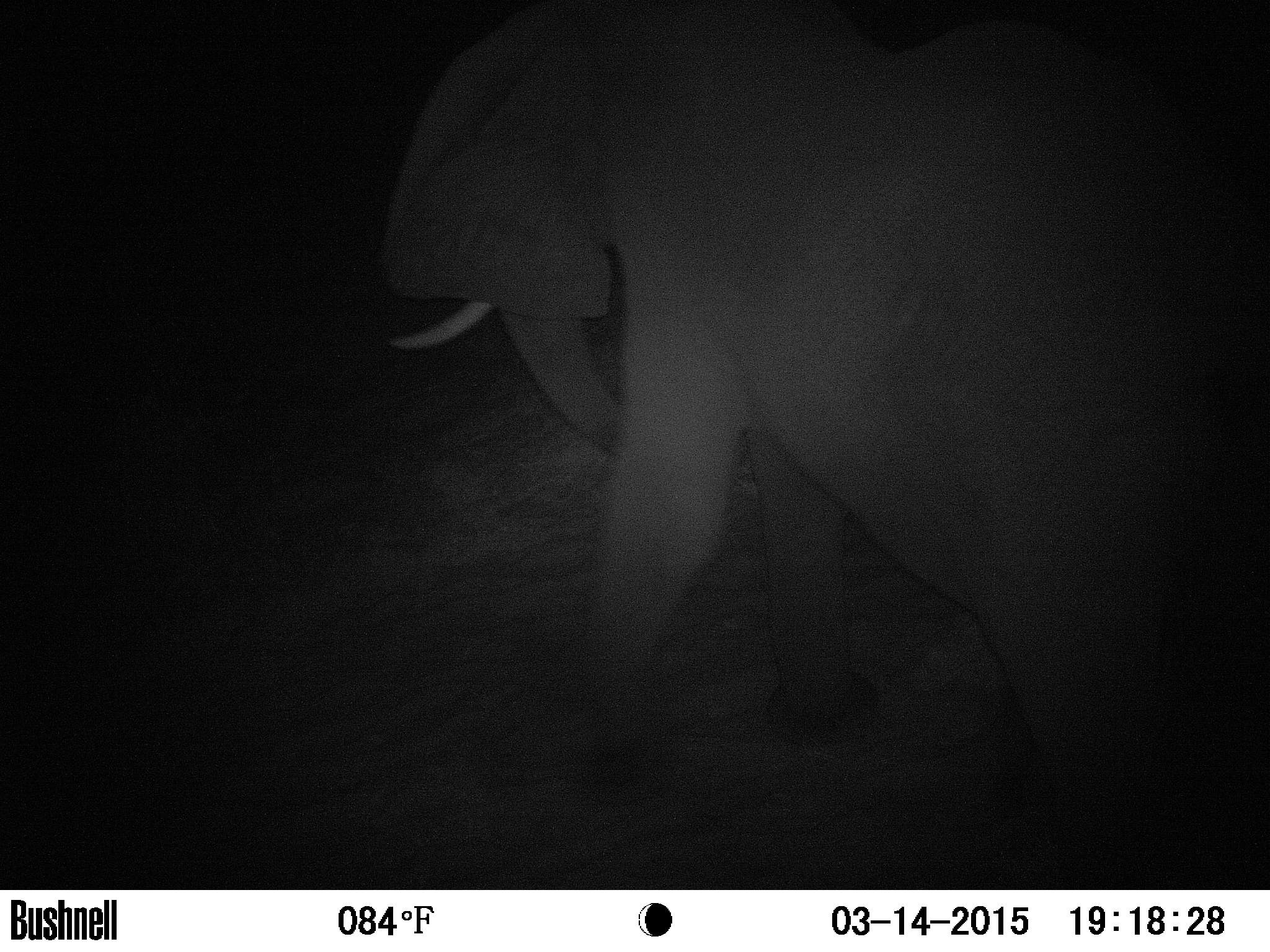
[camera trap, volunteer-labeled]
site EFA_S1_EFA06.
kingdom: Animalia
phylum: Chordata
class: Mammalia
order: Proboscidea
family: Elephantidae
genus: Loxodonta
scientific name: Loxodonta africana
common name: african bush elephant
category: elephant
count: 1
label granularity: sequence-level